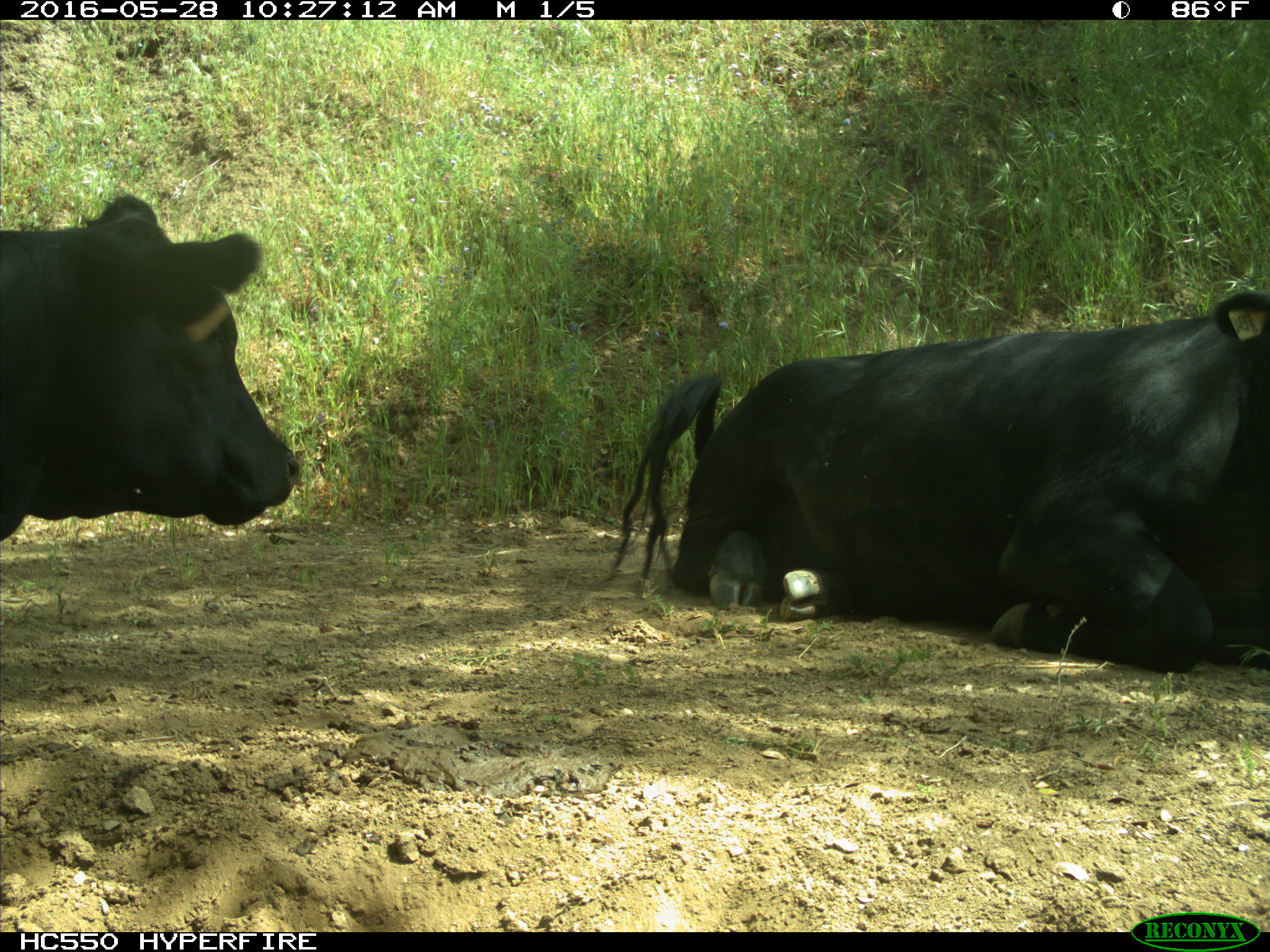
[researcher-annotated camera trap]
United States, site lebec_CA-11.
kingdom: Animalia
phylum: Chordata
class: Mammalia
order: Artiodactyla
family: Bovidae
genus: Bos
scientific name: Bos taurus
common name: domestic cow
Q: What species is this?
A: Bos taurus (domestic cow).